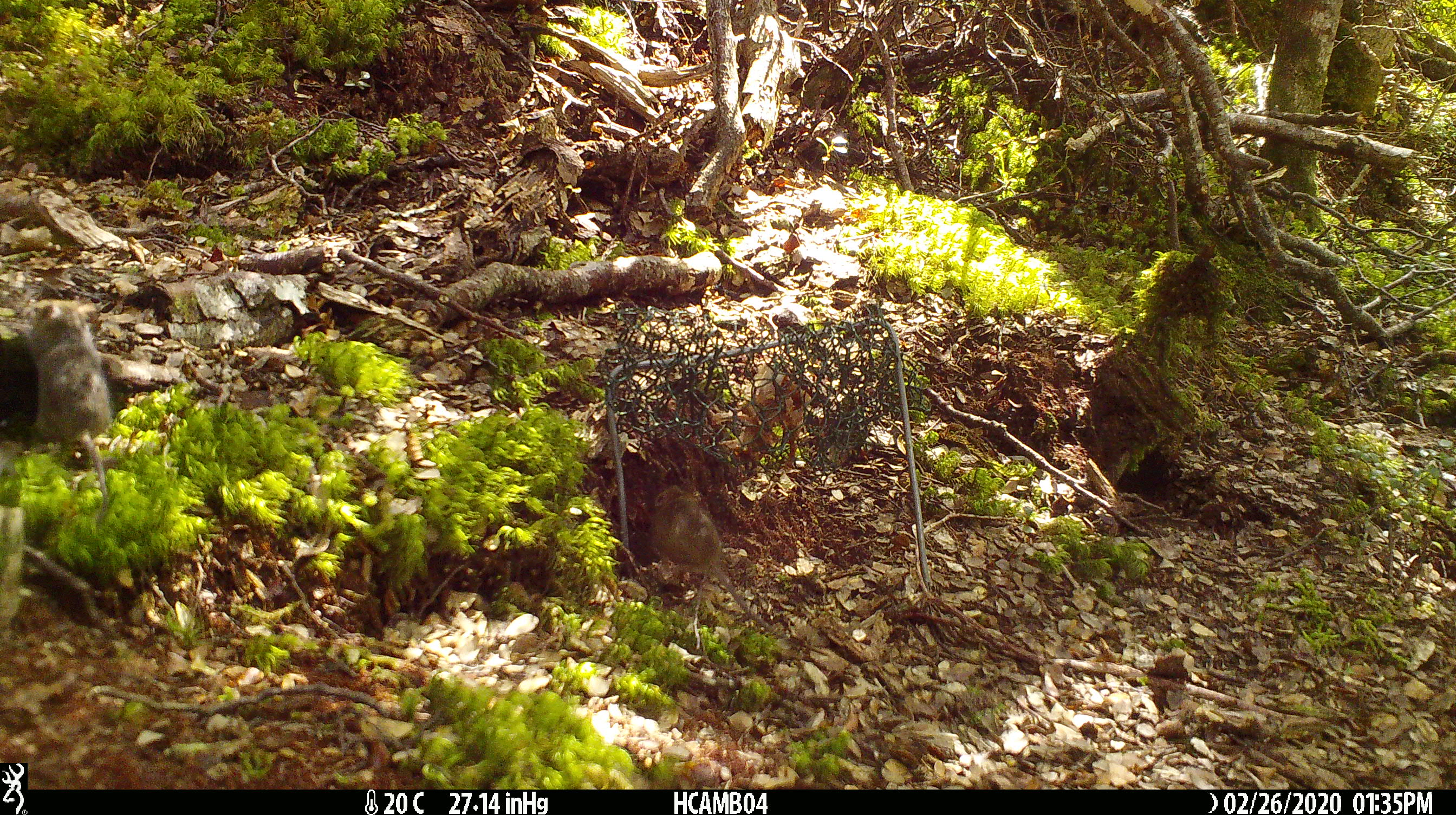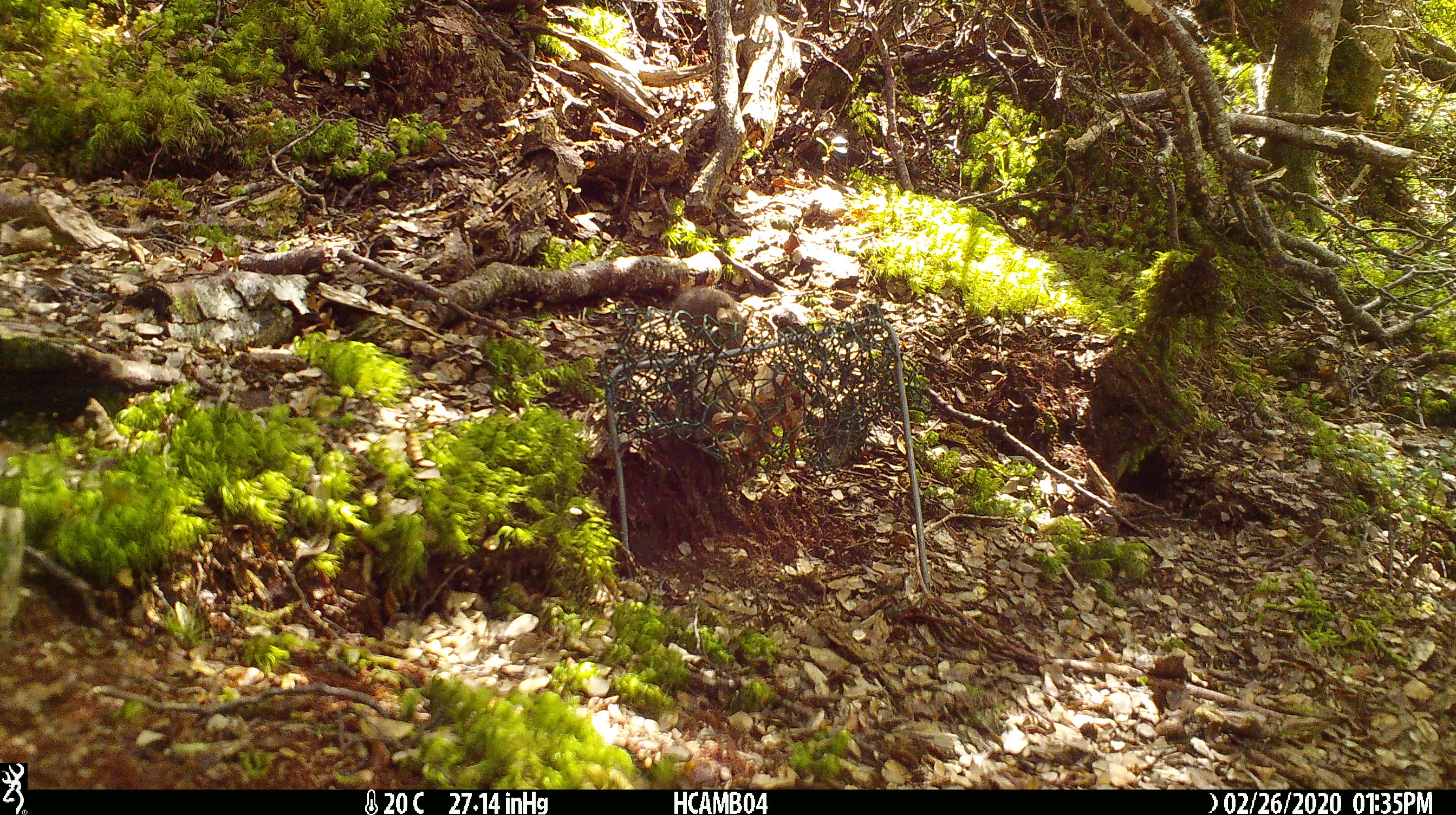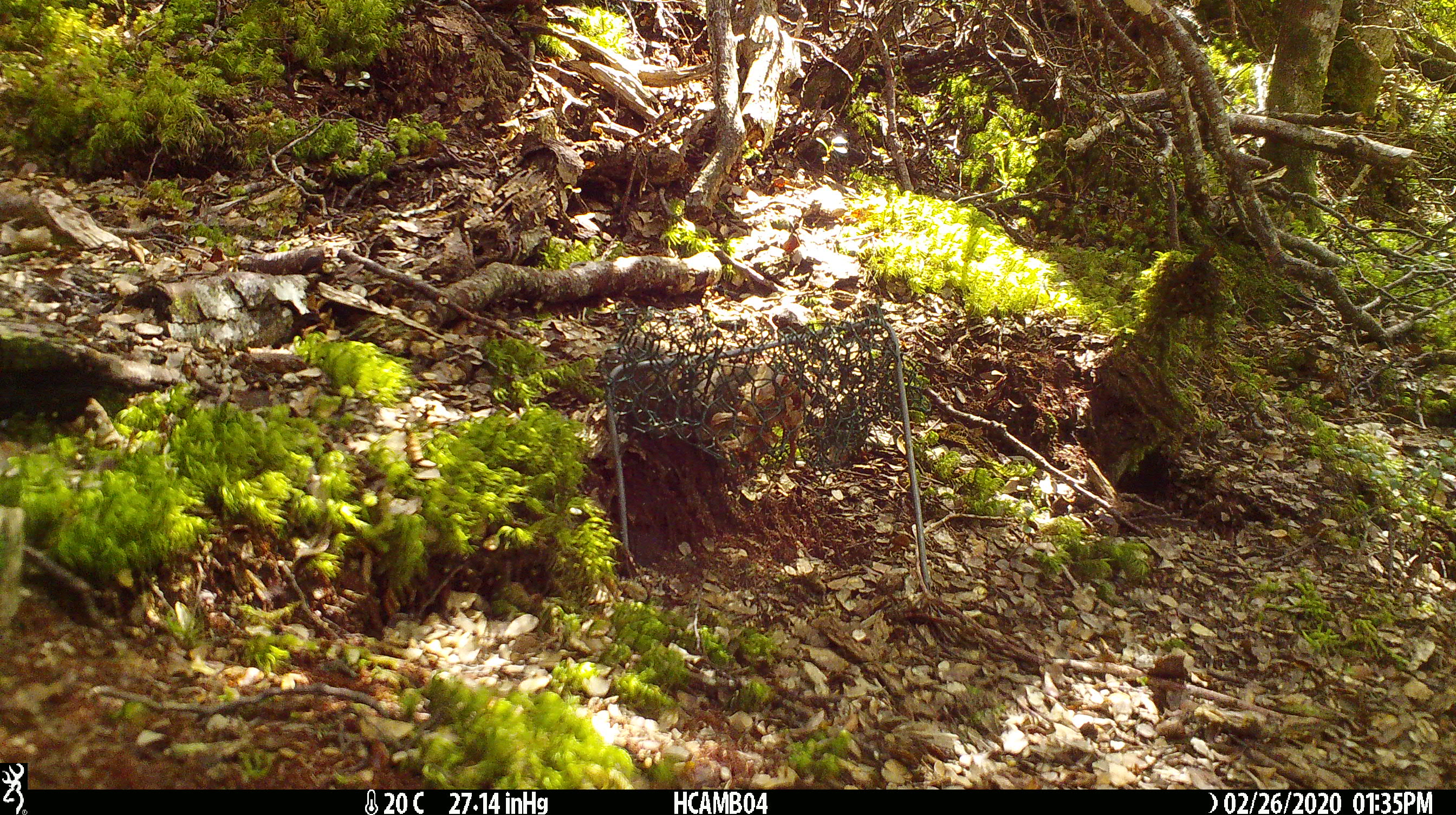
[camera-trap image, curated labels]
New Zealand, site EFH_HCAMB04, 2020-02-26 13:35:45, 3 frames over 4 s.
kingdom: Animalia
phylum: Chordata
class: Mammalia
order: Rodentia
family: Muridae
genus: Mus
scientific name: Mus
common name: mouse